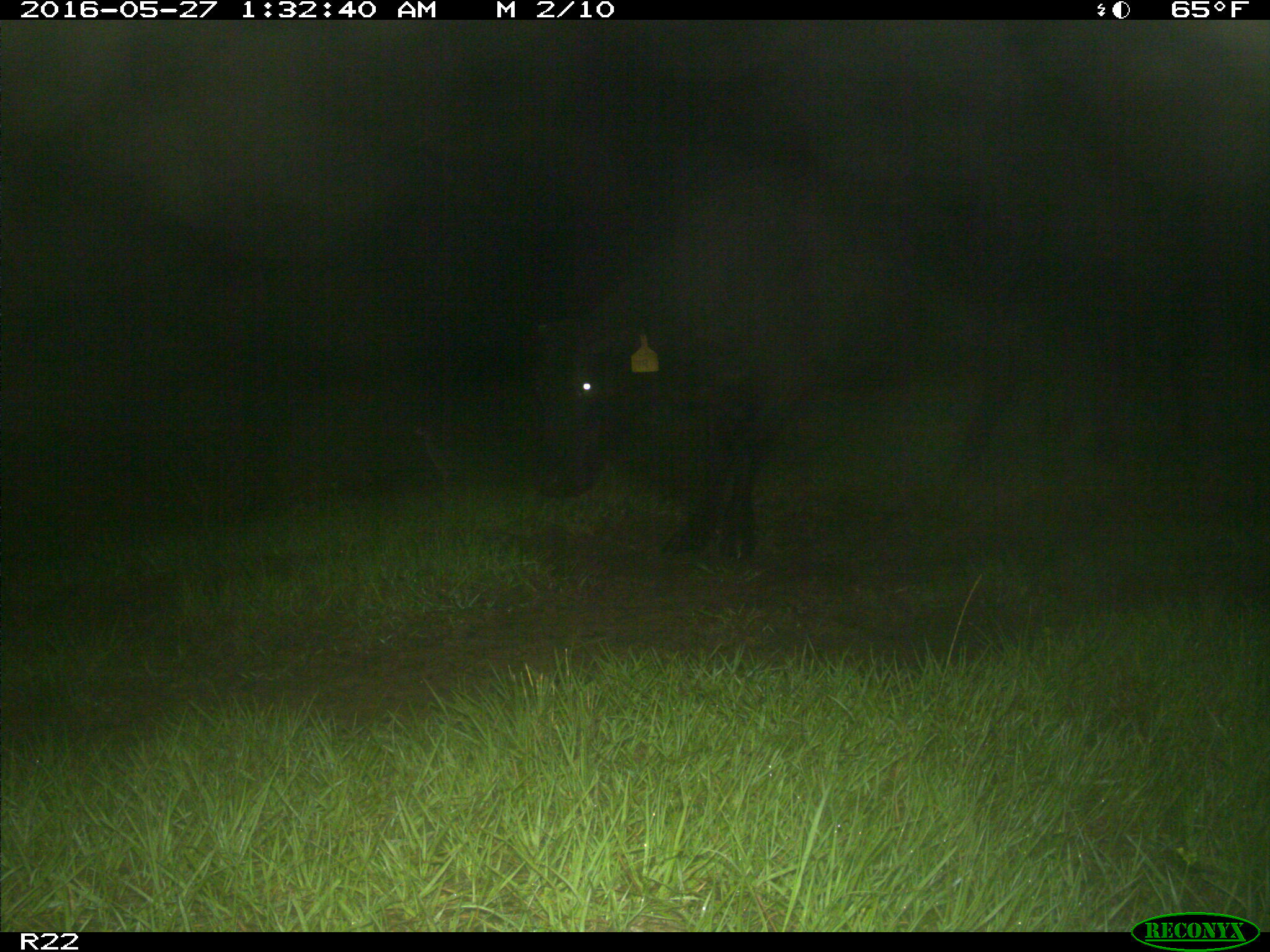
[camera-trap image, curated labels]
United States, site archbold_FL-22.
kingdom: Animalia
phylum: Chordata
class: Mammalia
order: Artiodactyla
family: Bovidae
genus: Bos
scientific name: Bos taurus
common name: domestic cow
Bos taurus (domestic cow).